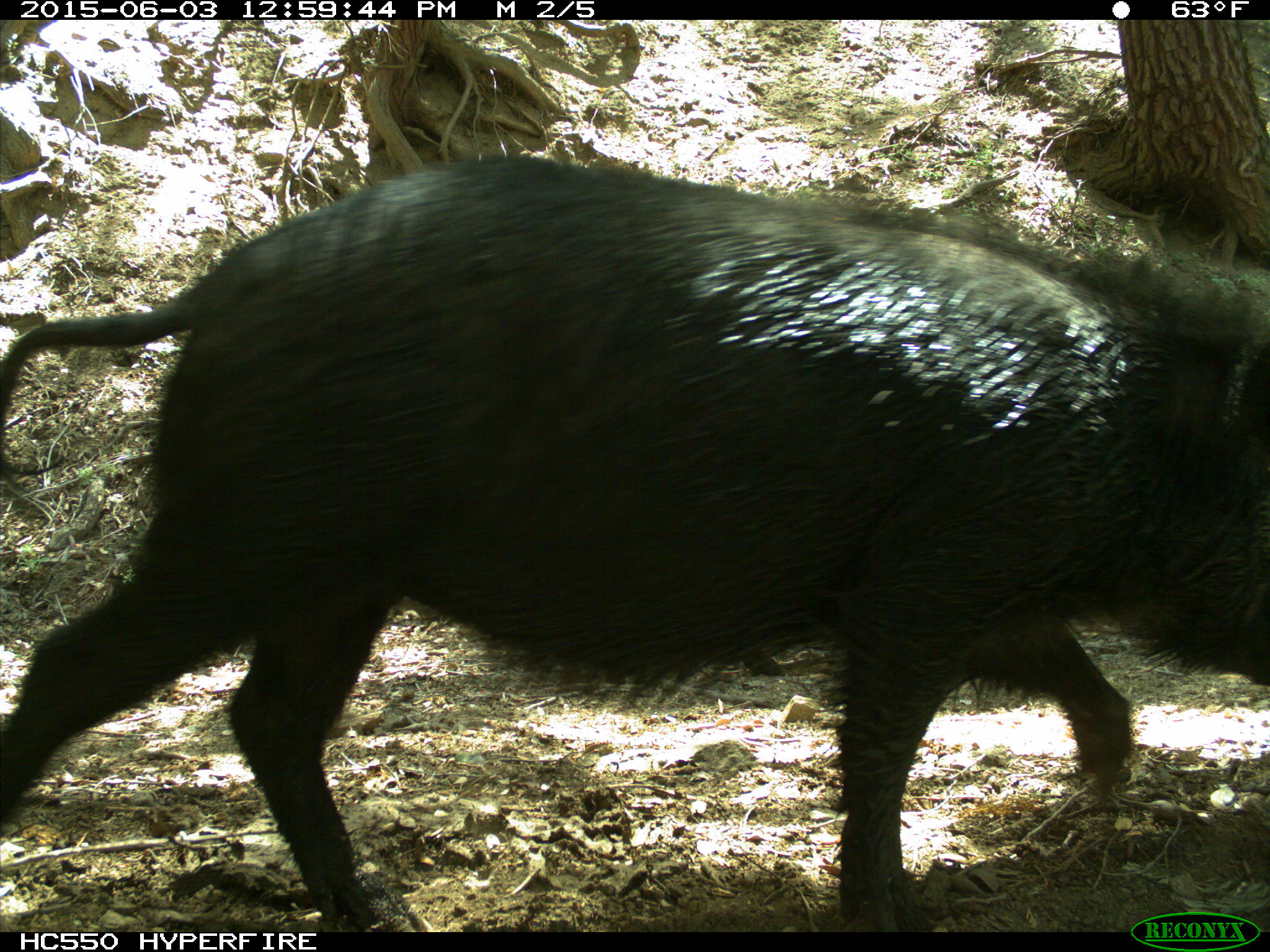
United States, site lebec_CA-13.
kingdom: Animalia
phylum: Chordata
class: Mammalia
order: Artiodactyla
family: Suidae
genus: Sus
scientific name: Sus scrofa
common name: wild boar